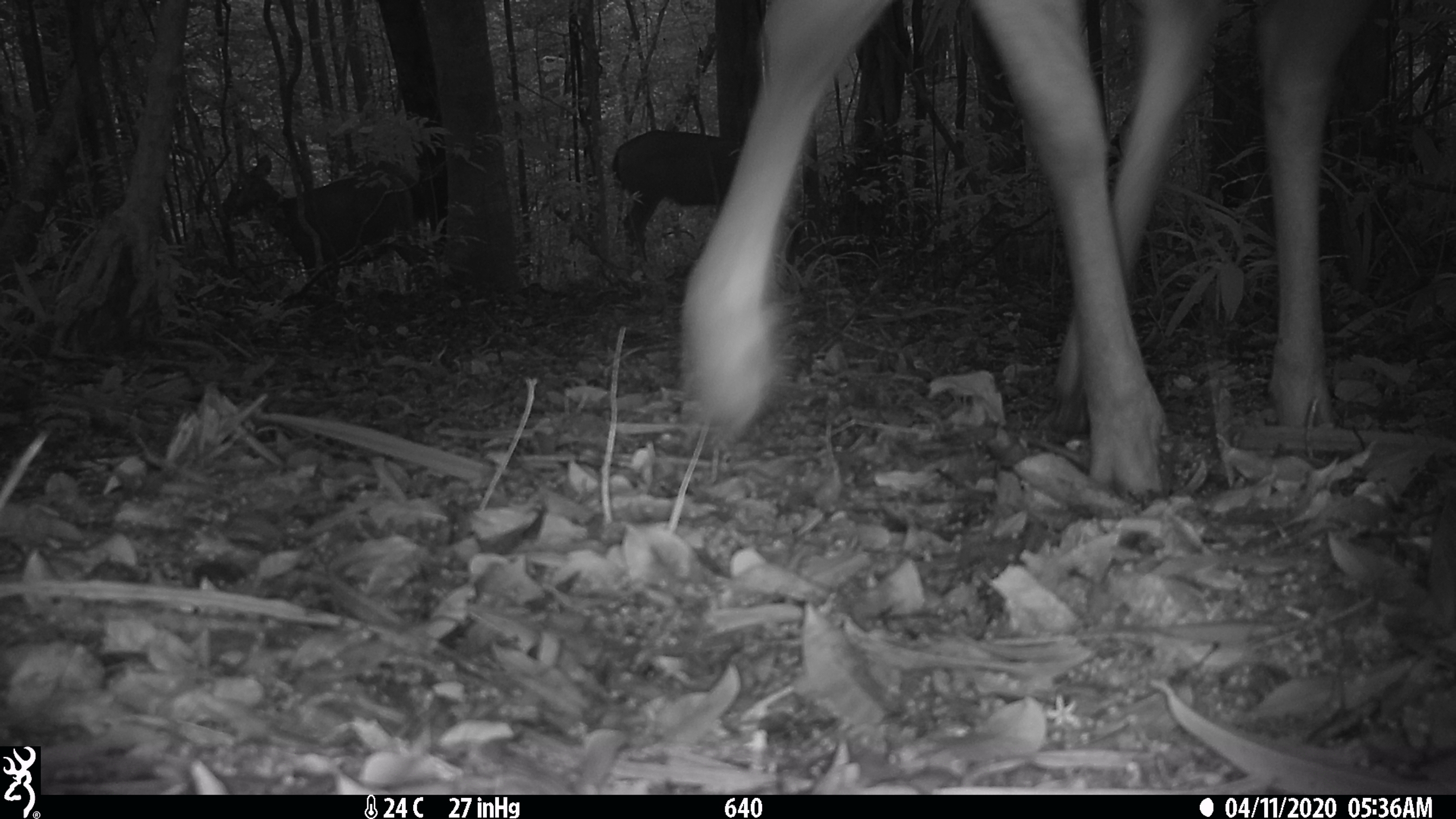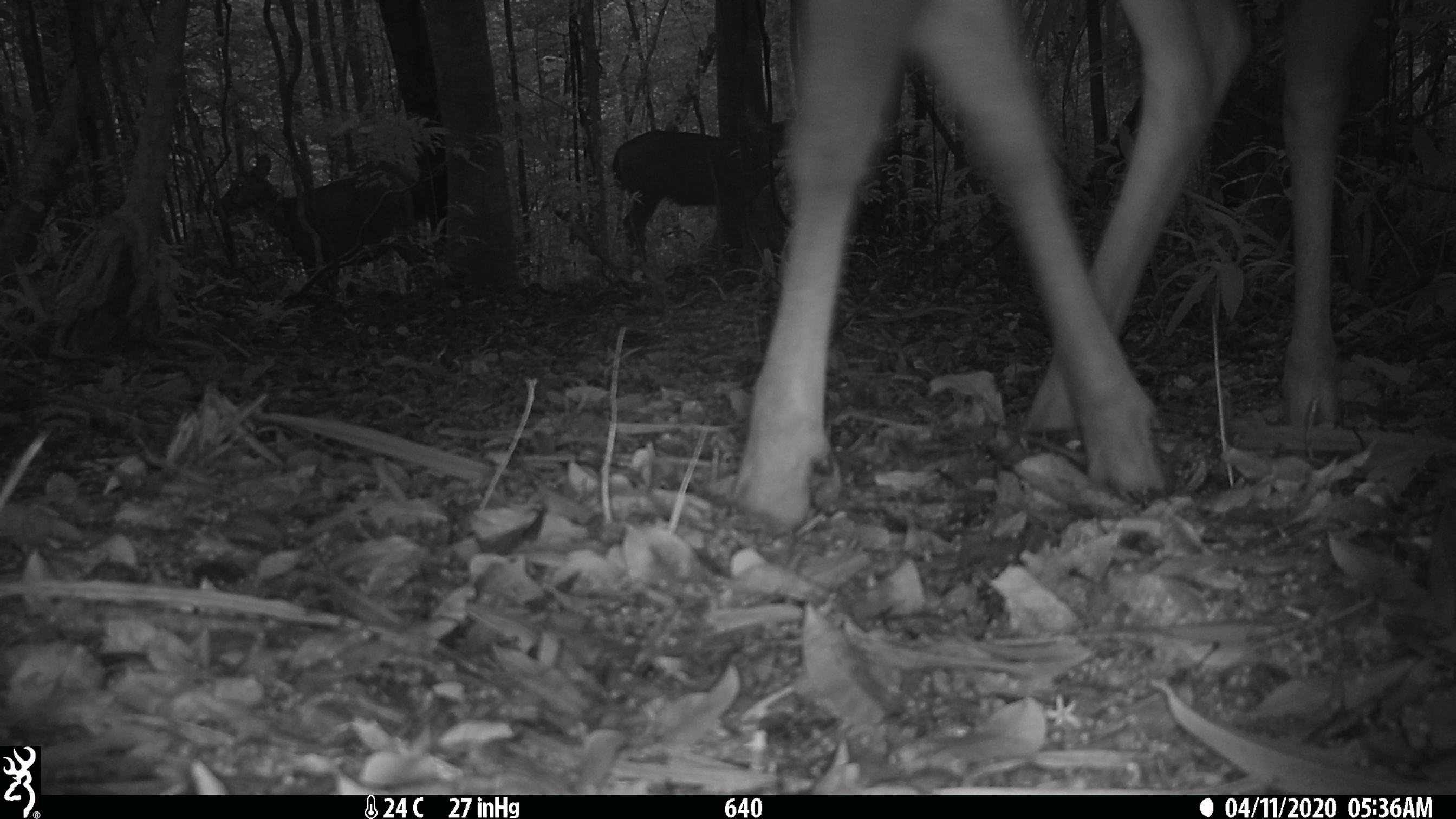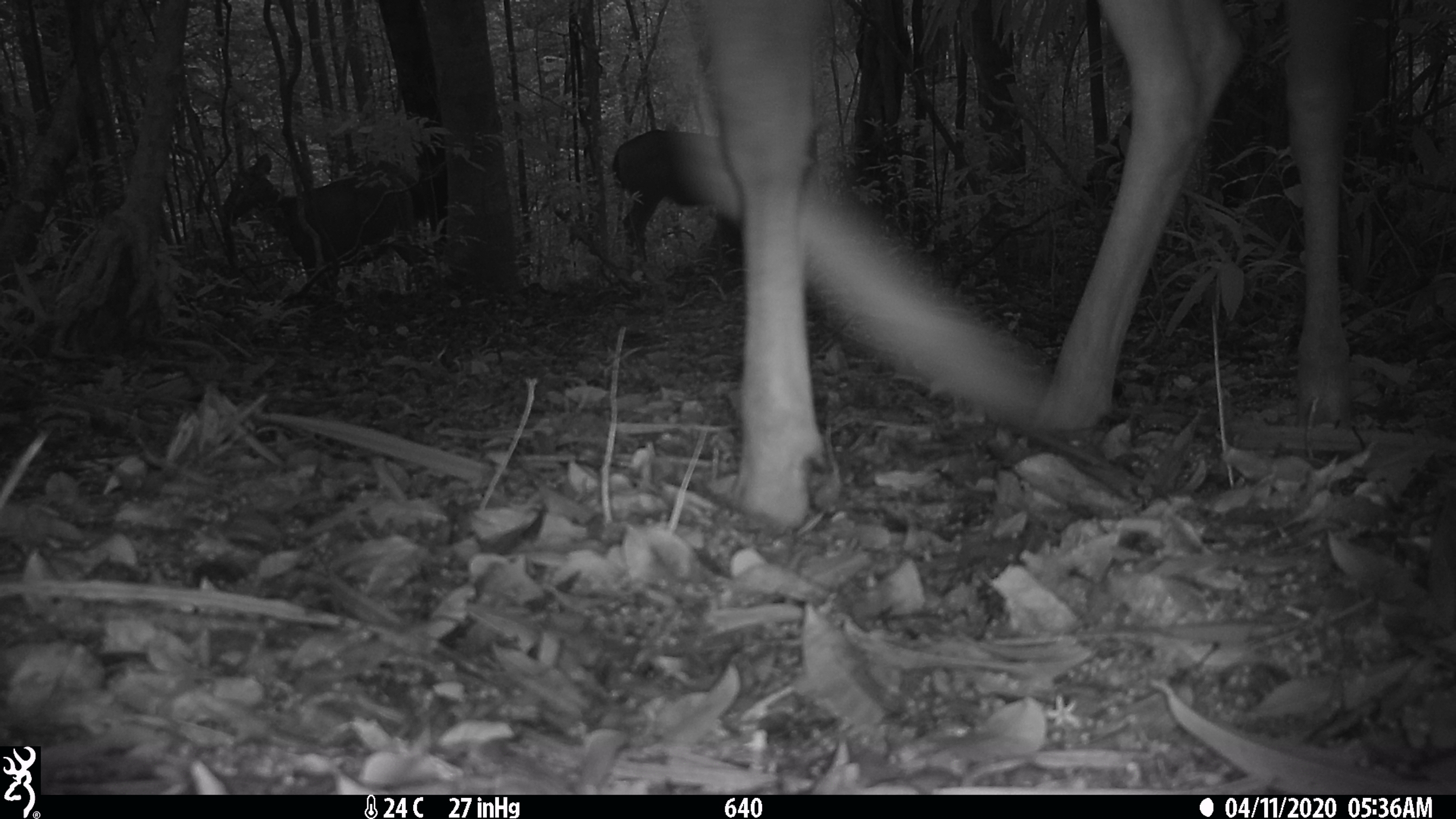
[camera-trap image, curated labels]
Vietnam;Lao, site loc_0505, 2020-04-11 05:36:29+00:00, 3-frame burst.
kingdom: Animalia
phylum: Chordata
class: Mammalia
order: Artiodactyla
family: Cervidae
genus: Rusa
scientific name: Rusa unicolor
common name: sambar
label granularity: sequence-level